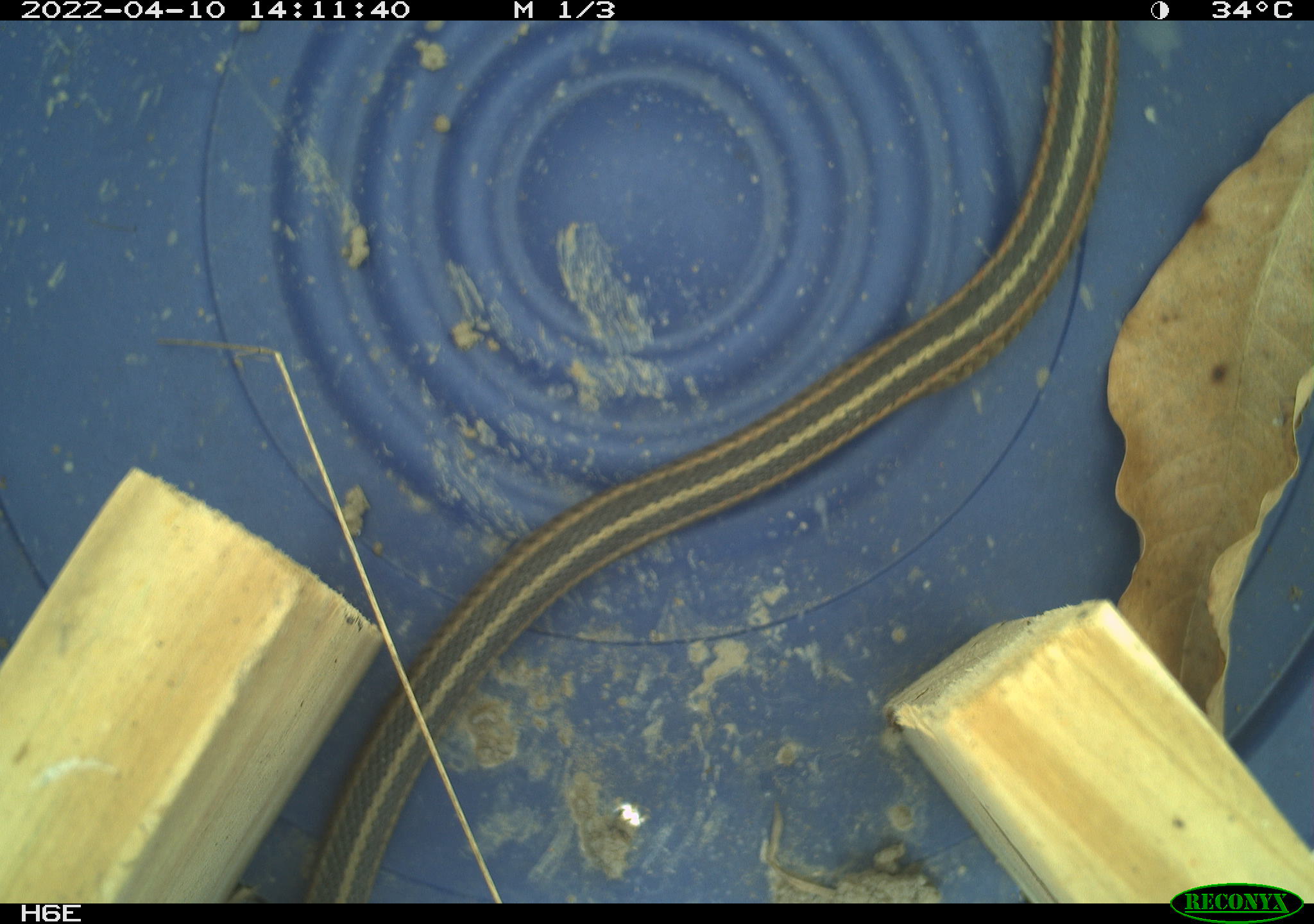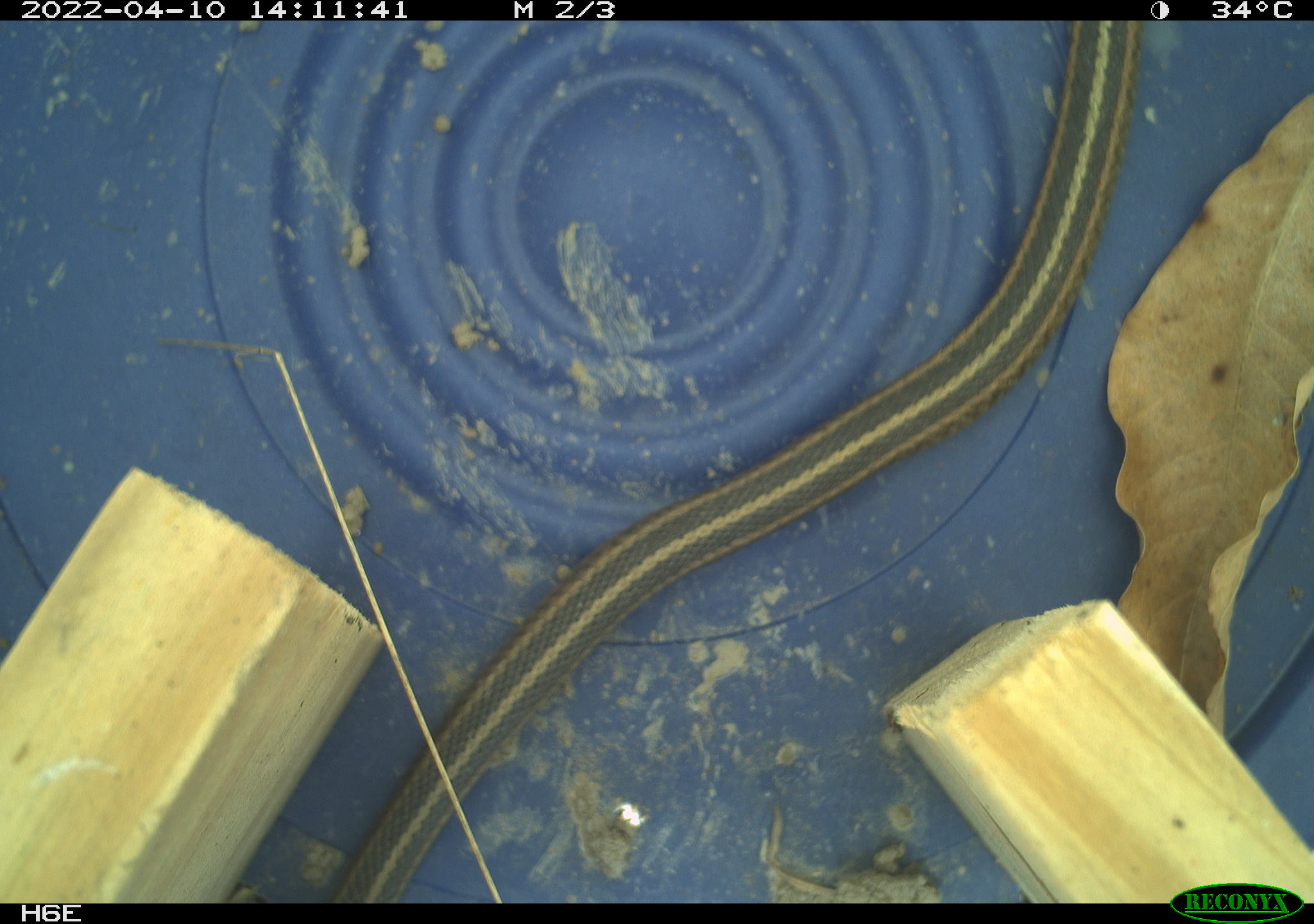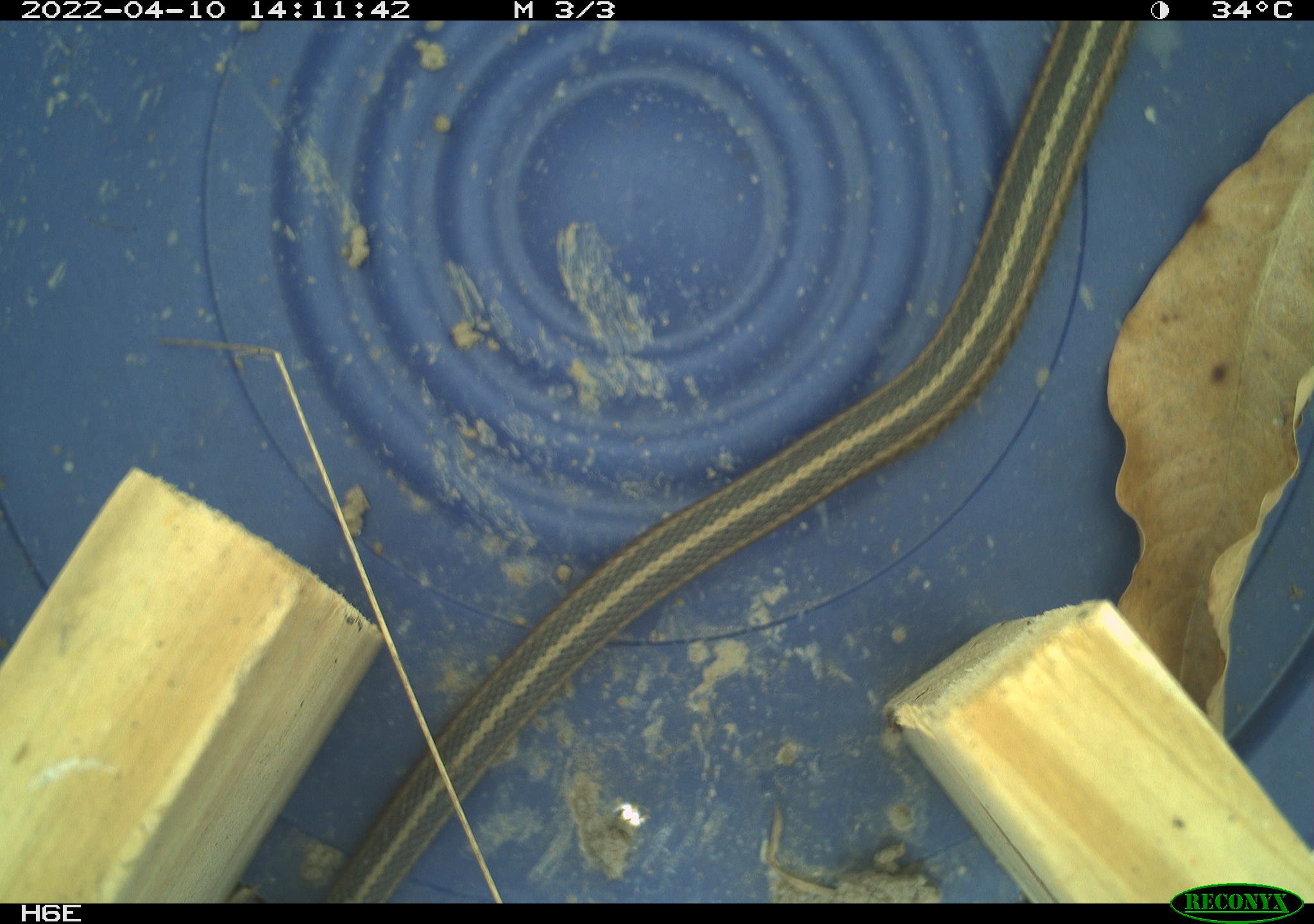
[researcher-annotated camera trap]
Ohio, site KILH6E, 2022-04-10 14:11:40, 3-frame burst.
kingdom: Animalia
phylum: Chordata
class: Reptilia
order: Squamata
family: Colubridae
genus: Thamnophis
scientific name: Thamnophis sirtalis sirtalis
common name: eastern gartersnake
Eastern gartersnake (Thamnophis sirtalis sirtalis).